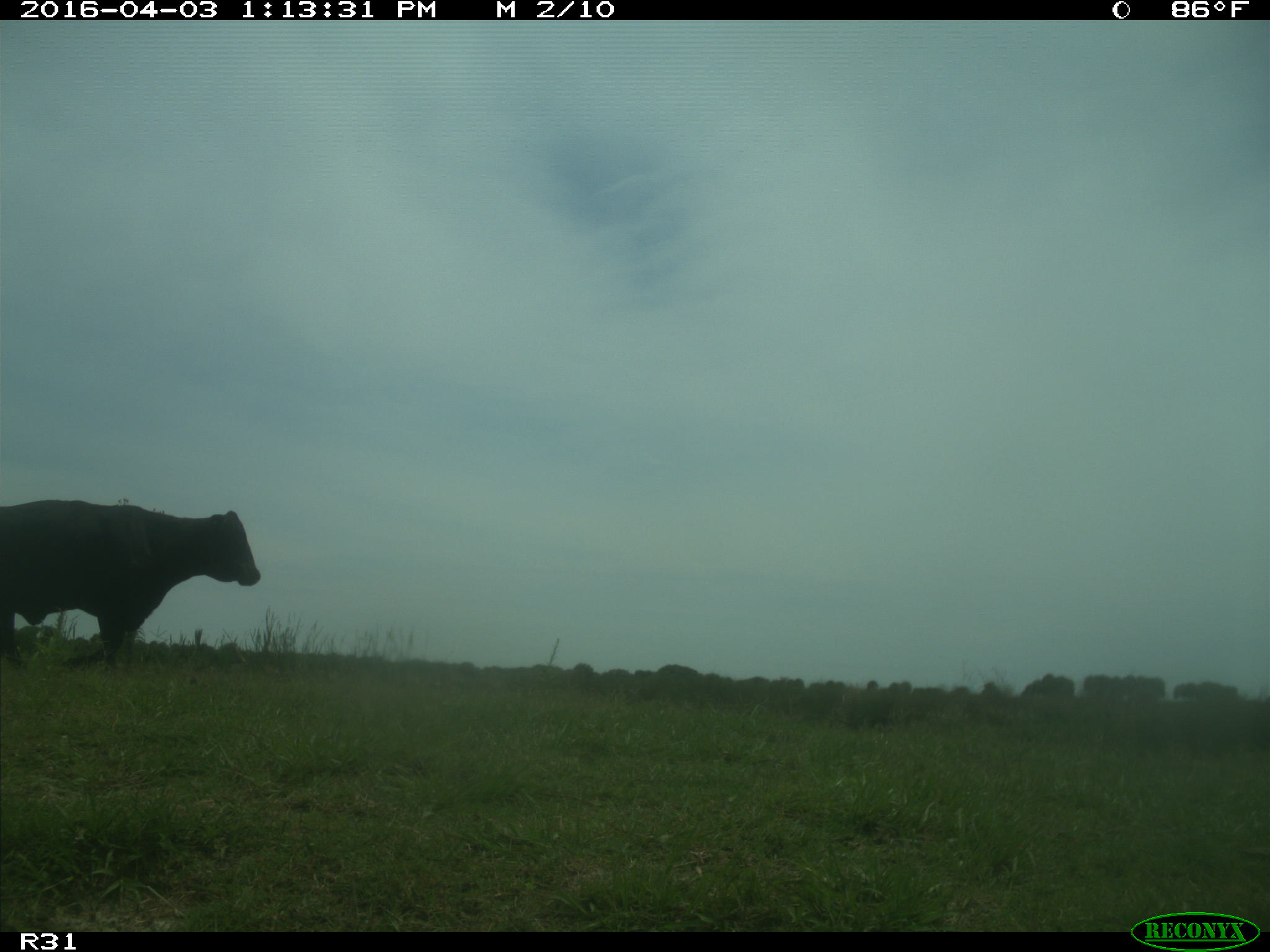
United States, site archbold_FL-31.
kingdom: Animalia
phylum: Chordata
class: Mammalia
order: Artiodactyla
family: Bovidae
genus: Bos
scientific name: Bos taurus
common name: domestic cow